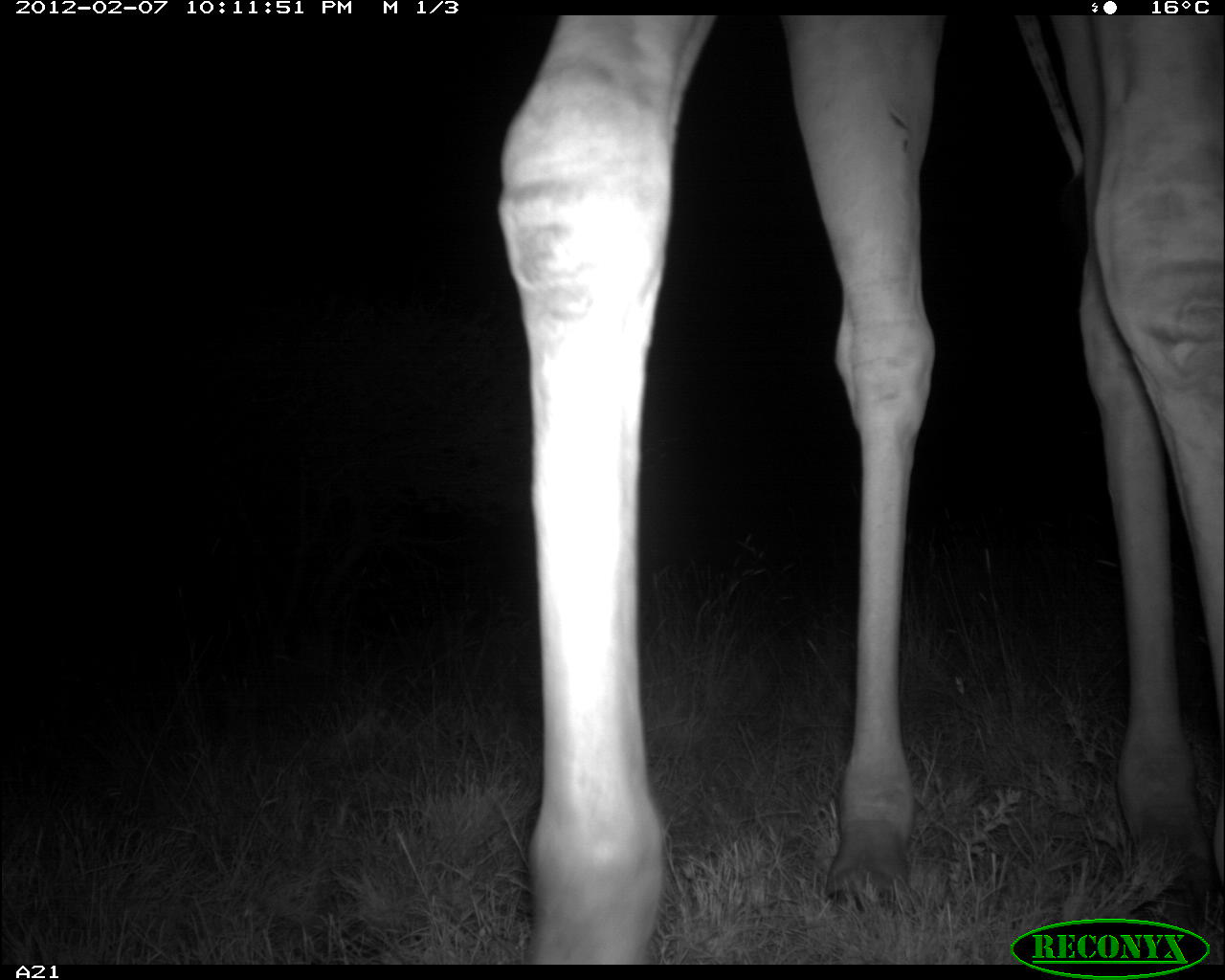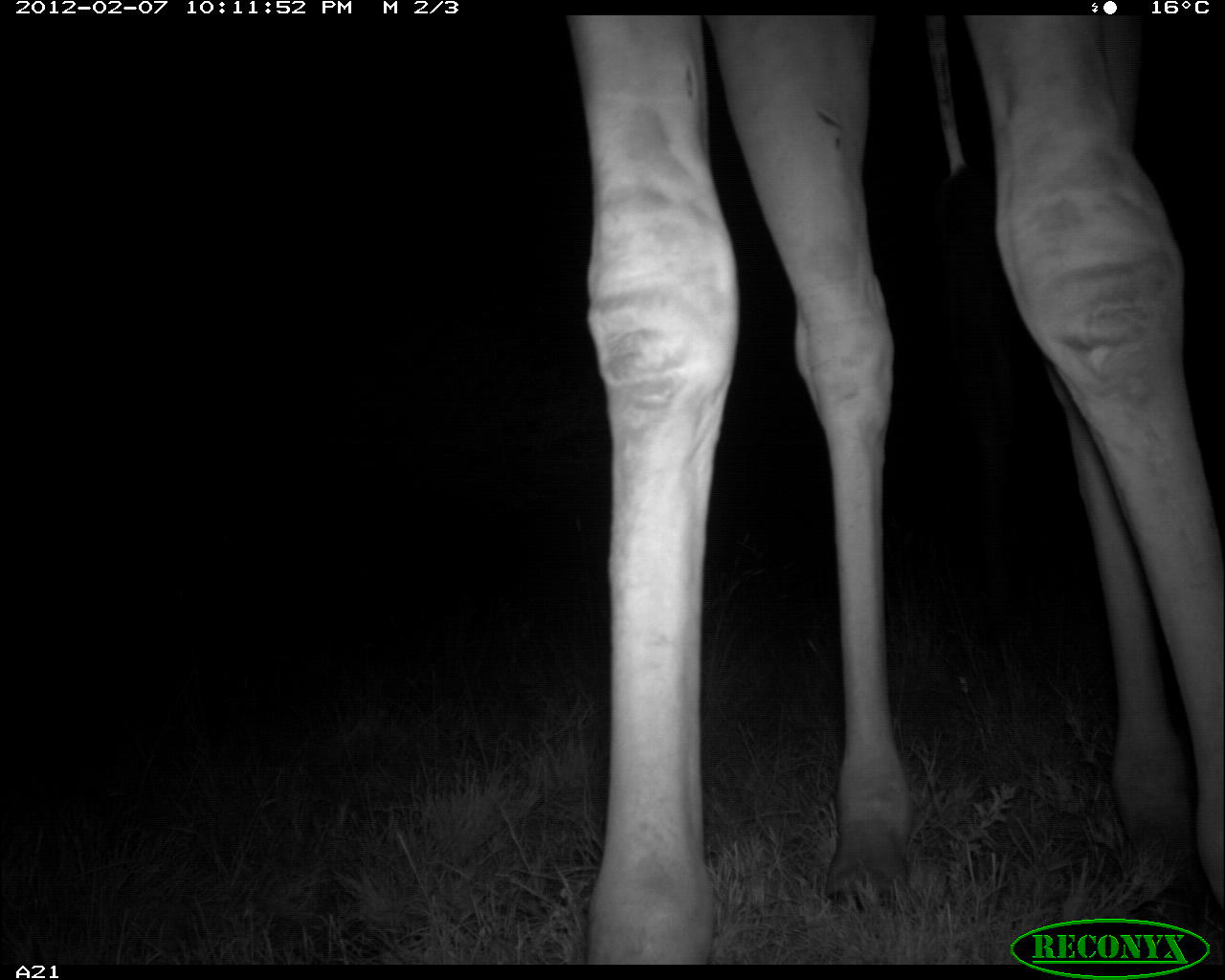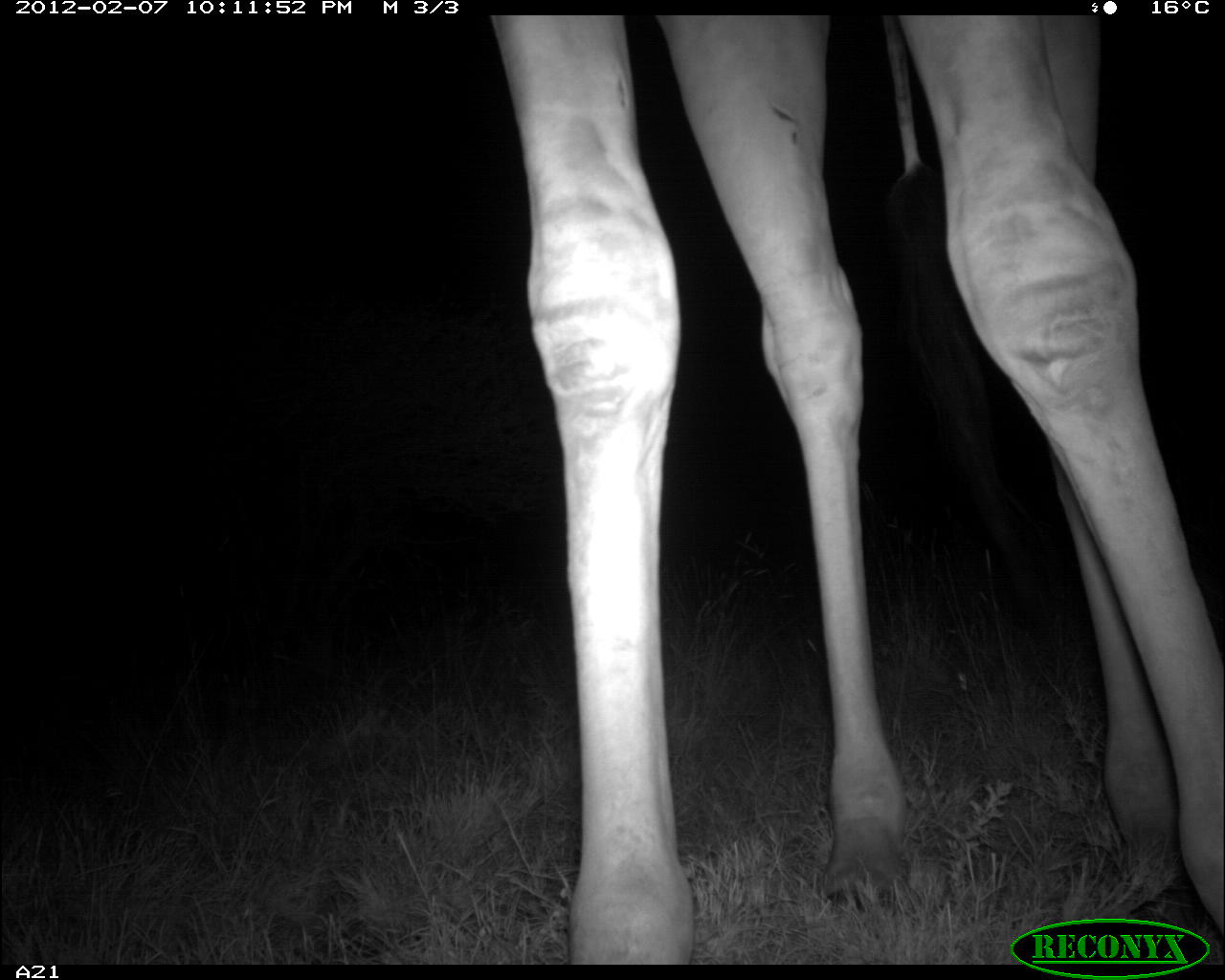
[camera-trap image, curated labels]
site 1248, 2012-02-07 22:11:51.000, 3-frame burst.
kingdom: Animalia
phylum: Chordata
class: Mammalia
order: Artiodactyla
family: Giraffidae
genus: Giraffa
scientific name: Giraffa camelopardalis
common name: giraffe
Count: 1.